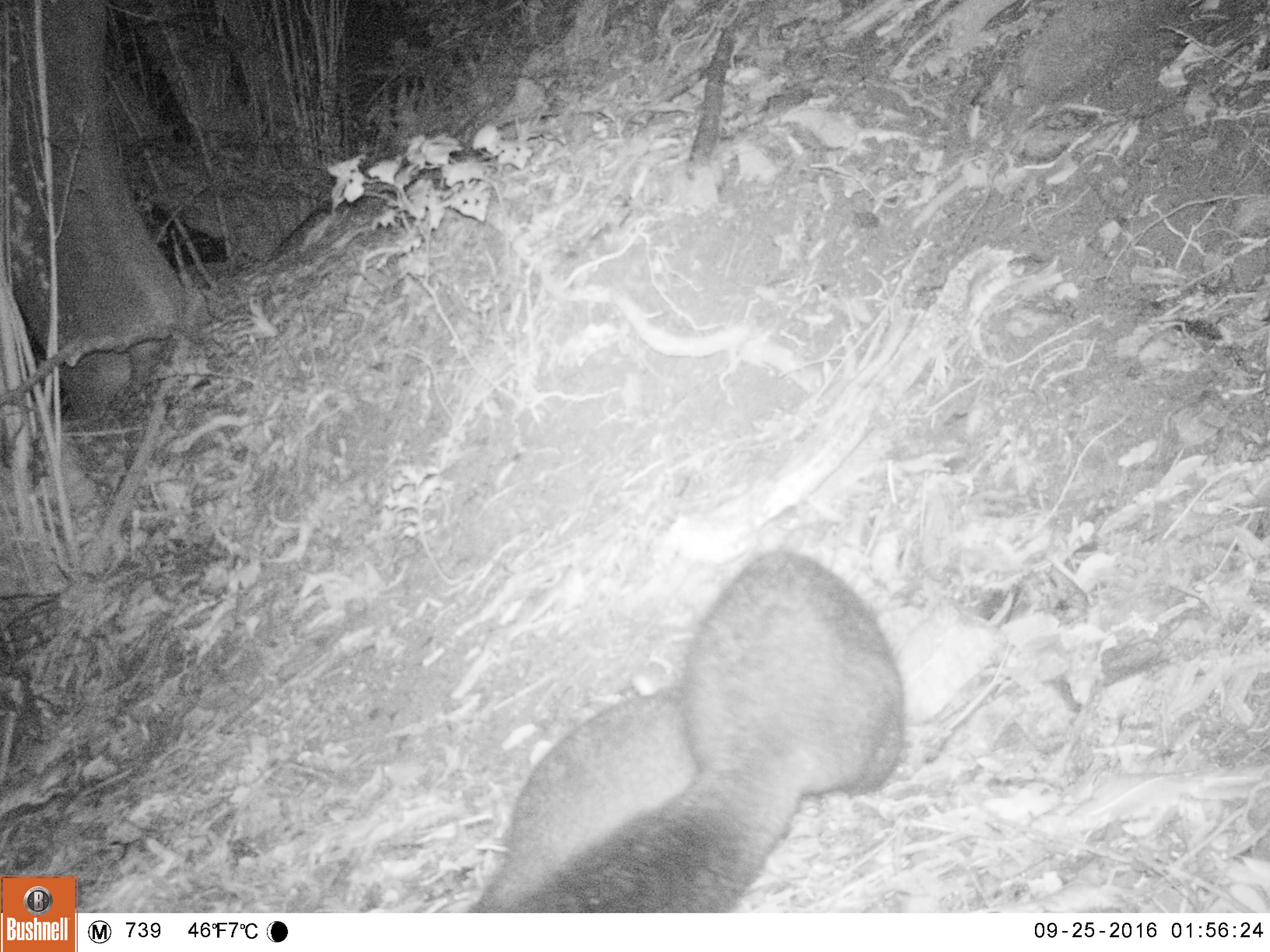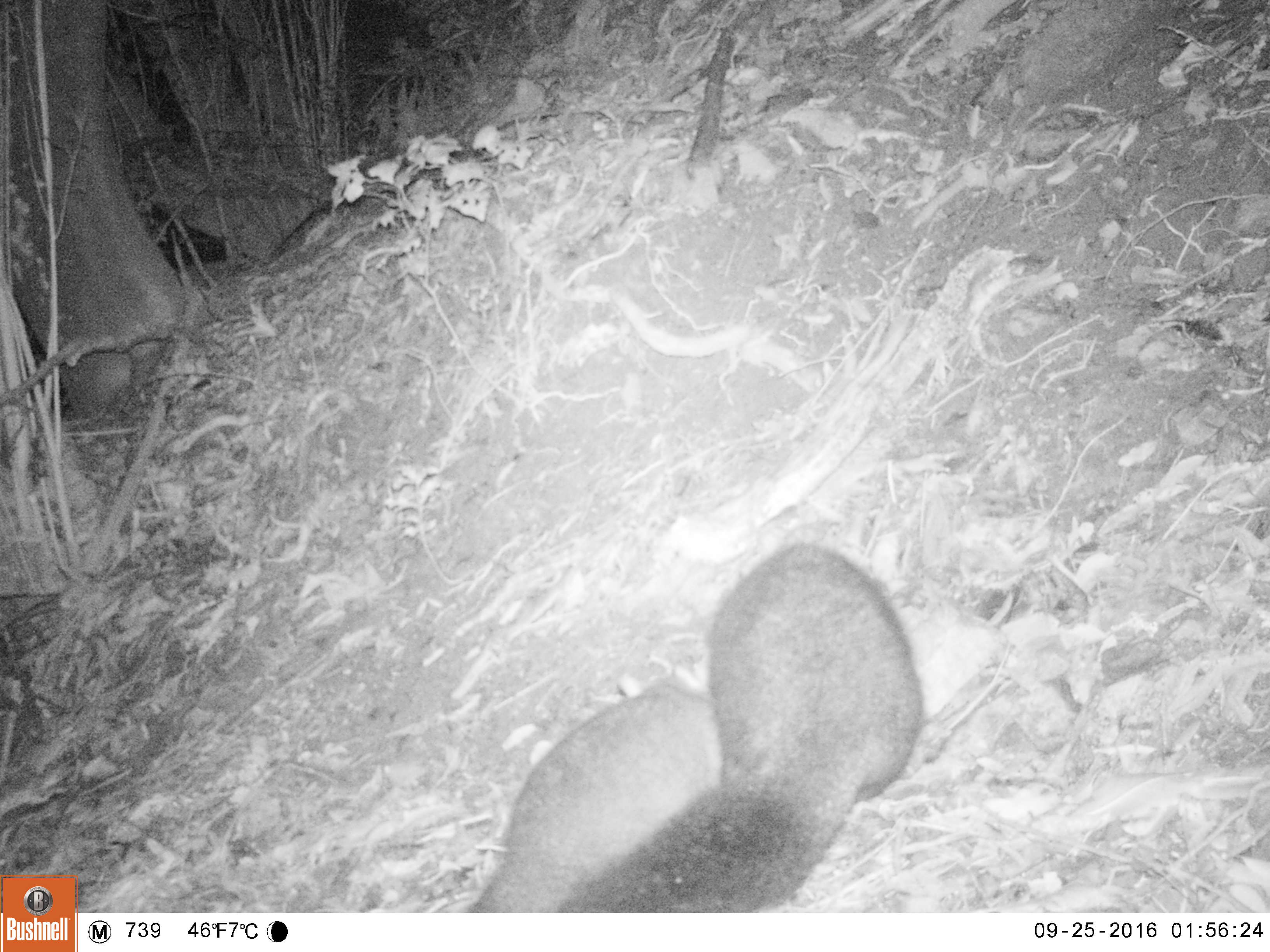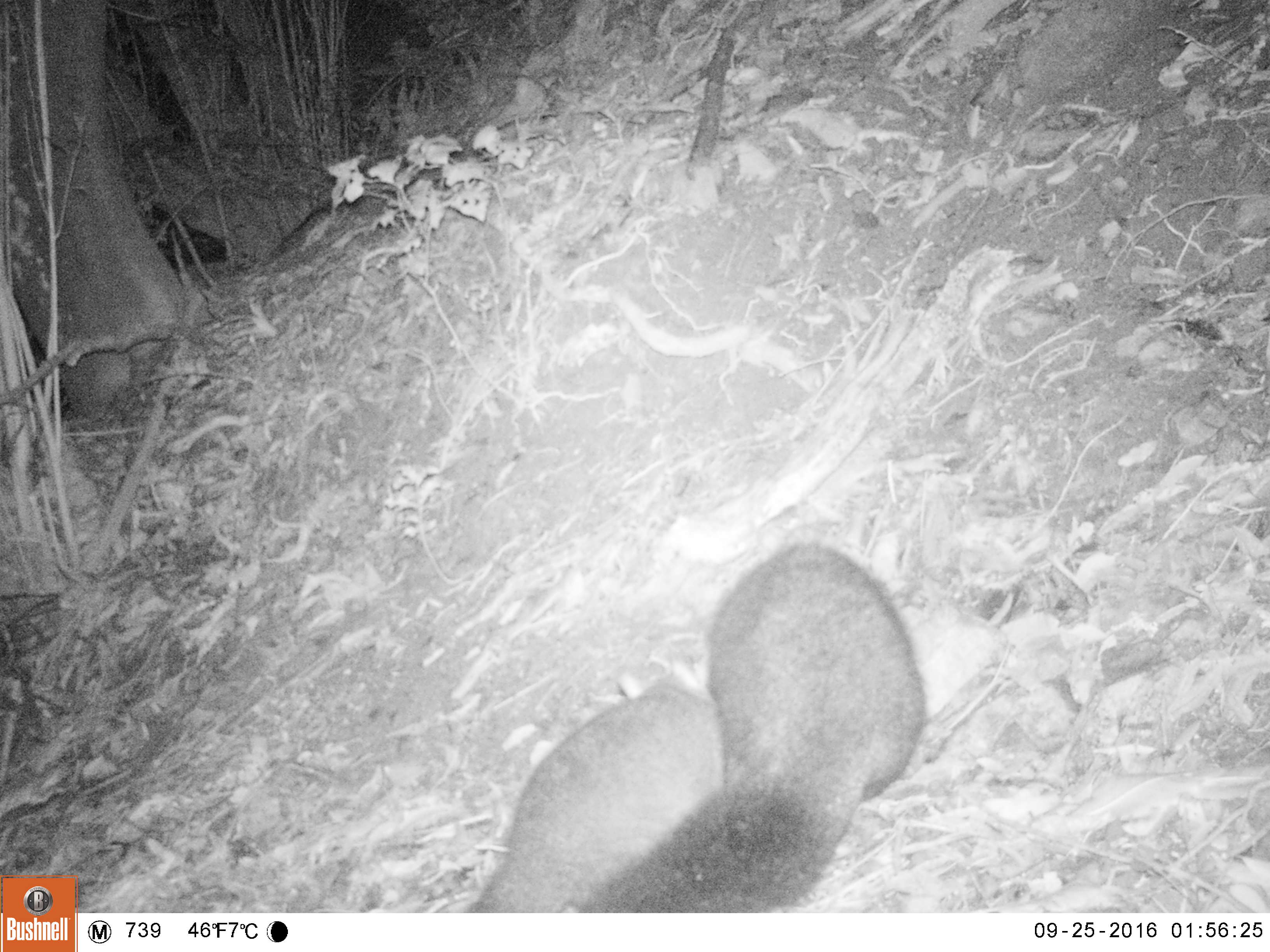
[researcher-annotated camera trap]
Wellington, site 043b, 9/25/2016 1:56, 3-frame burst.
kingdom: Animalia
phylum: Chordata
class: Mammalia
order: Didelphimorphia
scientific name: Didelphimorphia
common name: possum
Possum (Didelphimorphia).